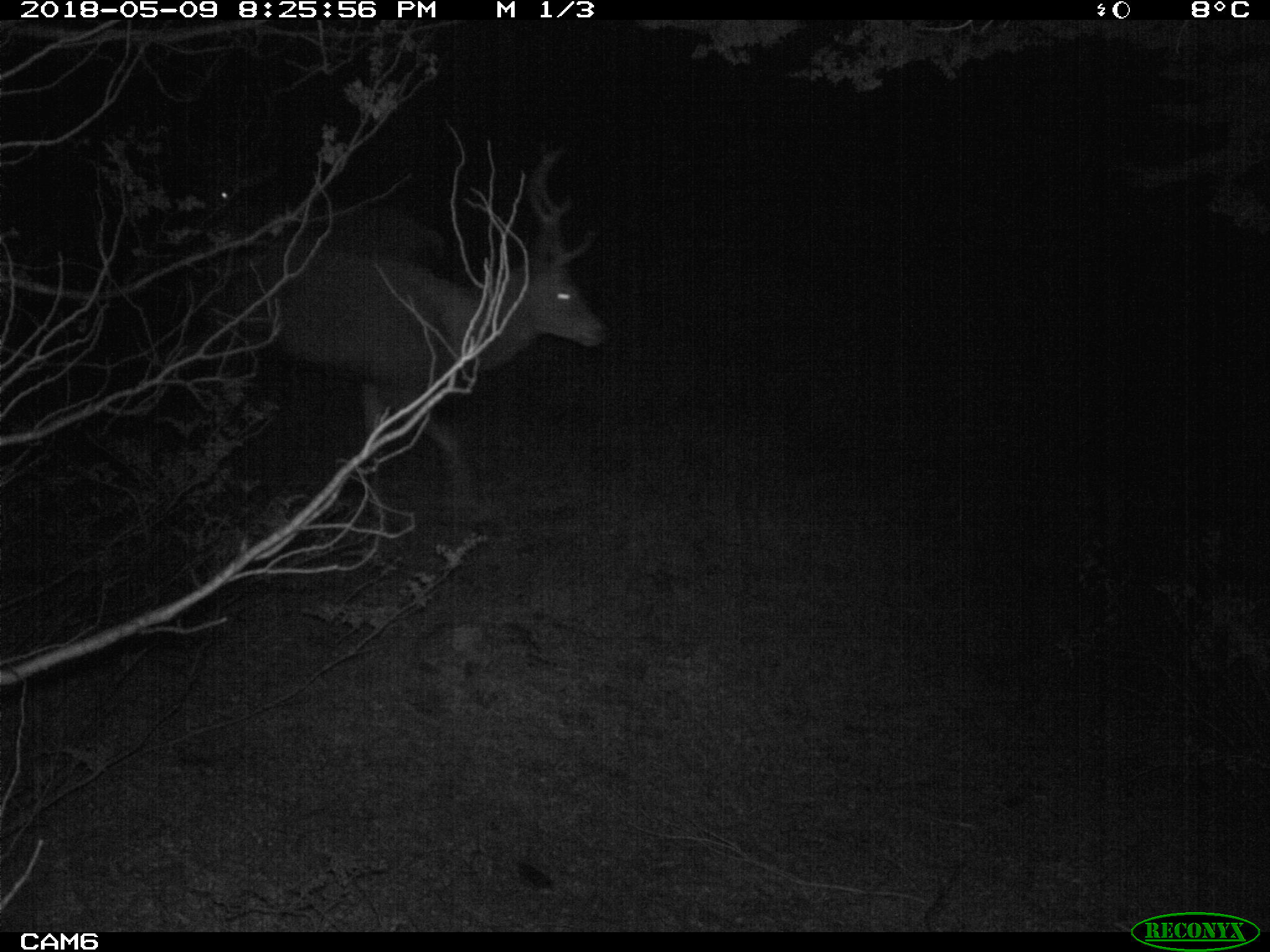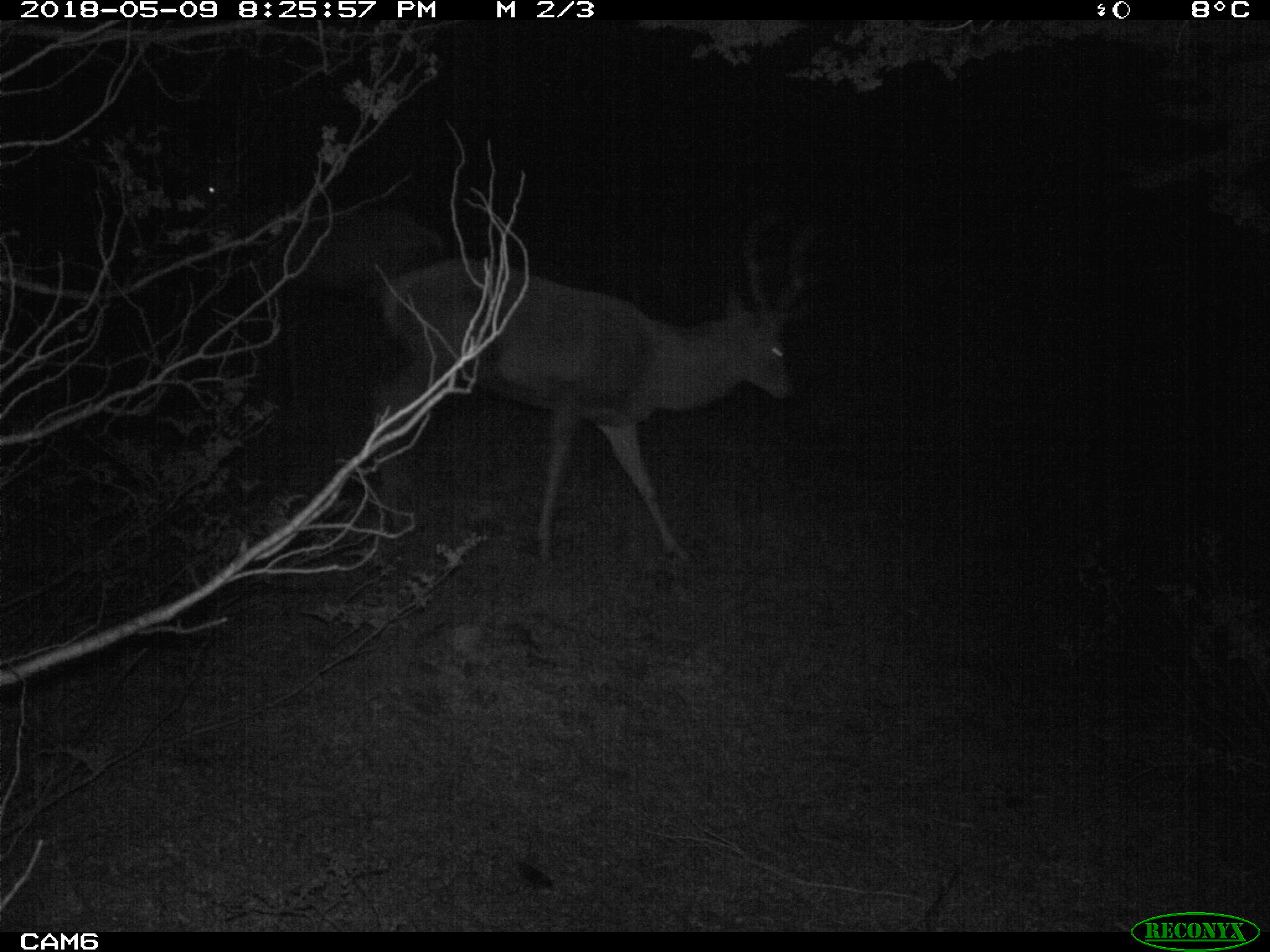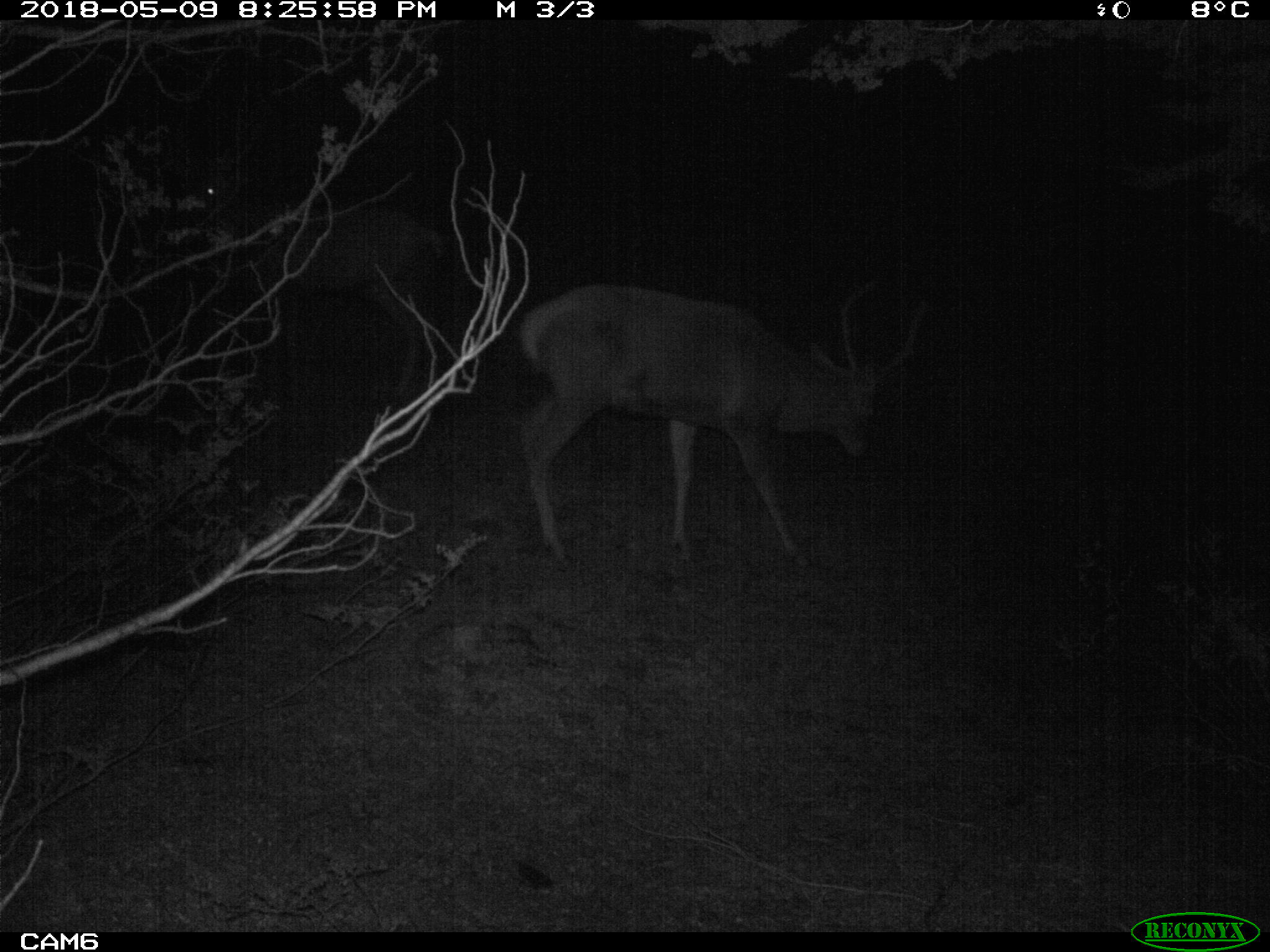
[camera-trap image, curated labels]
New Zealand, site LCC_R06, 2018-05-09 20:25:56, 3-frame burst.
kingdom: Animalia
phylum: Chordata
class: Mammalia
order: Artiodactyla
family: Cervidae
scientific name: Cervidae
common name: deer